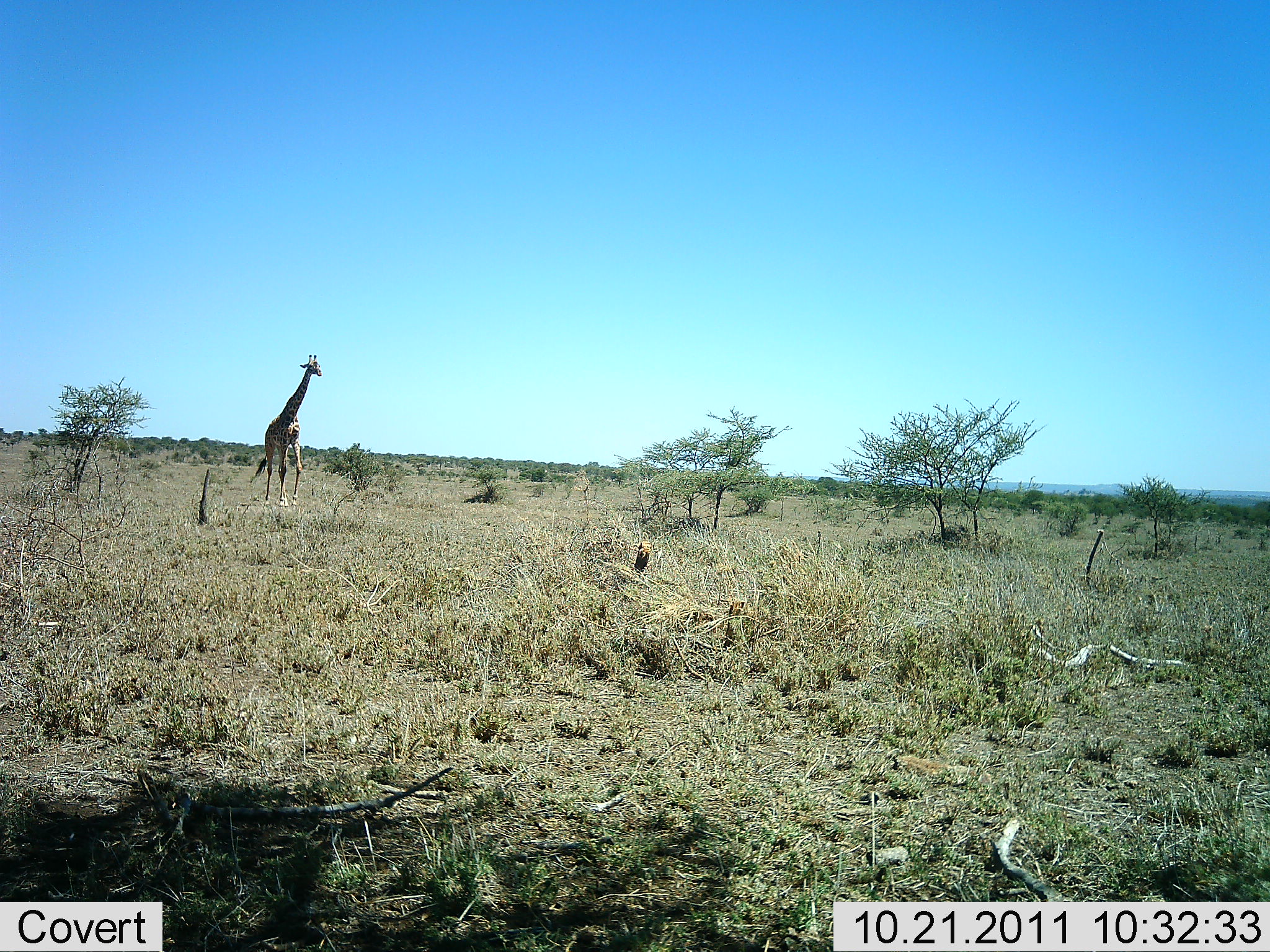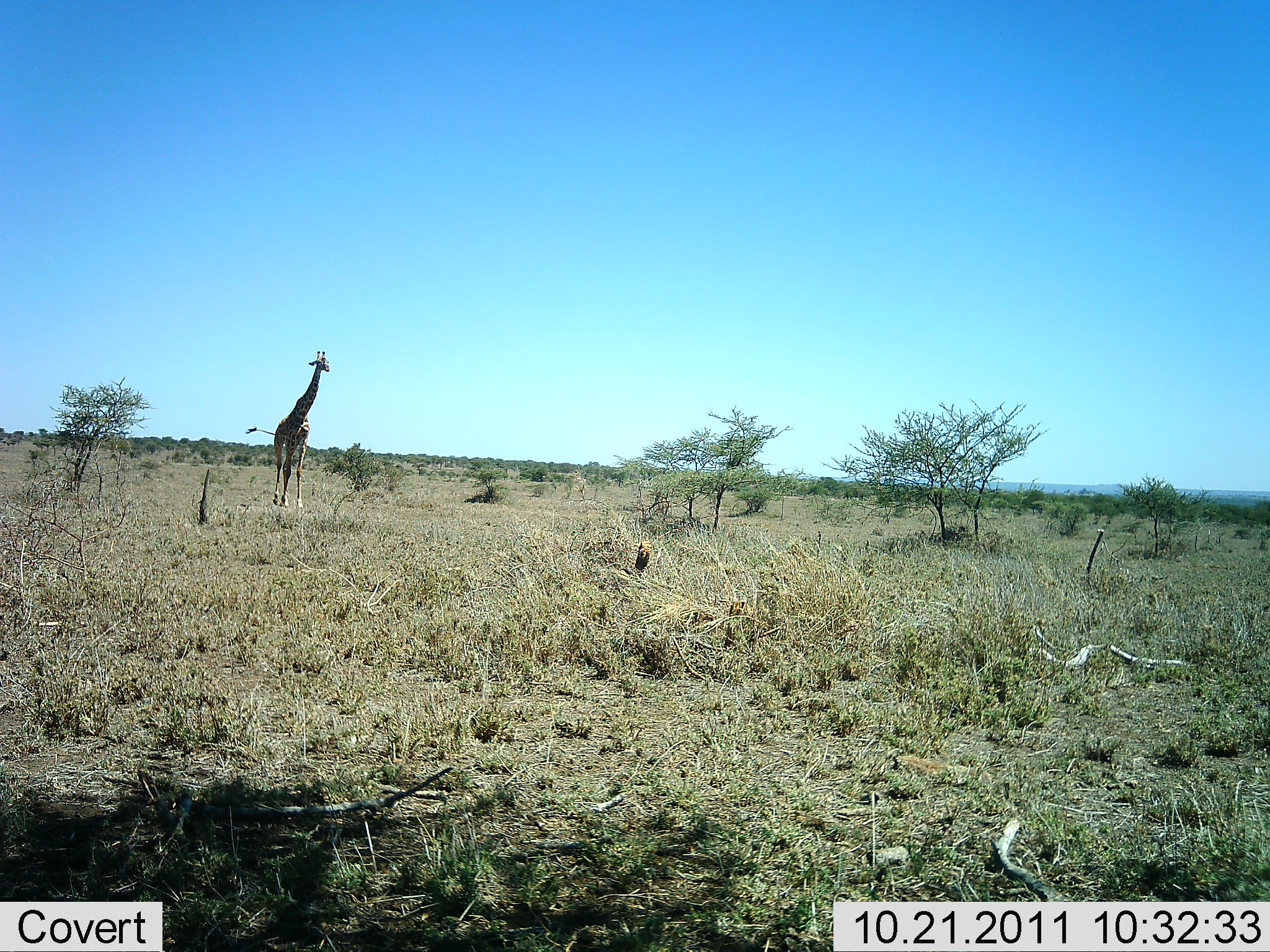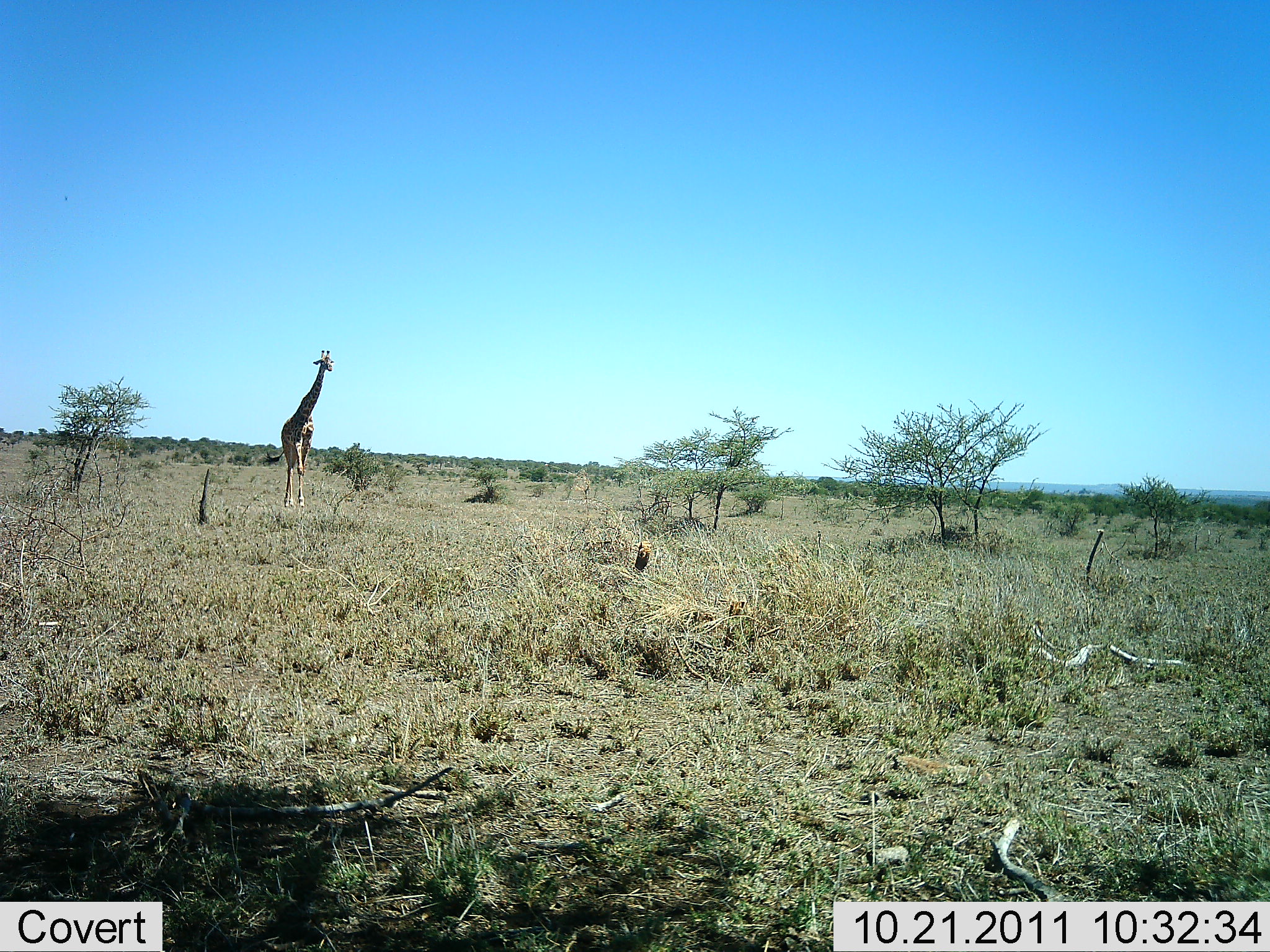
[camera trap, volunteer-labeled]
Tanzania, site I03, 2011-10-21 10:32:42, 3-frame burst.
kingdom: Animalia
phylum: Chordata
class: Mammalia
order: Artiodactyla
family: Giraffidae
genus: Giraffa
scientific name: Giraffa camelopardalis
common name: giraffe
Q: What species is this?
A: Giraffe (Giraffa camelopardalis).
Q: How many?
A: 1.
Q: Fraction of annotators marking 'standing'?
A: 0%.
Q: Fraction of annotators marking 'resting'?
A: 0%.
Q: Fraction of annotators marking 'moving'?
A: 100%.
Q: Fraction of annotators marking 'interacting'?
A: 0%.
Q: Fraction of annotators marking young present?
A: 0%.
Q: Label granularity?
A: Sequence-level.